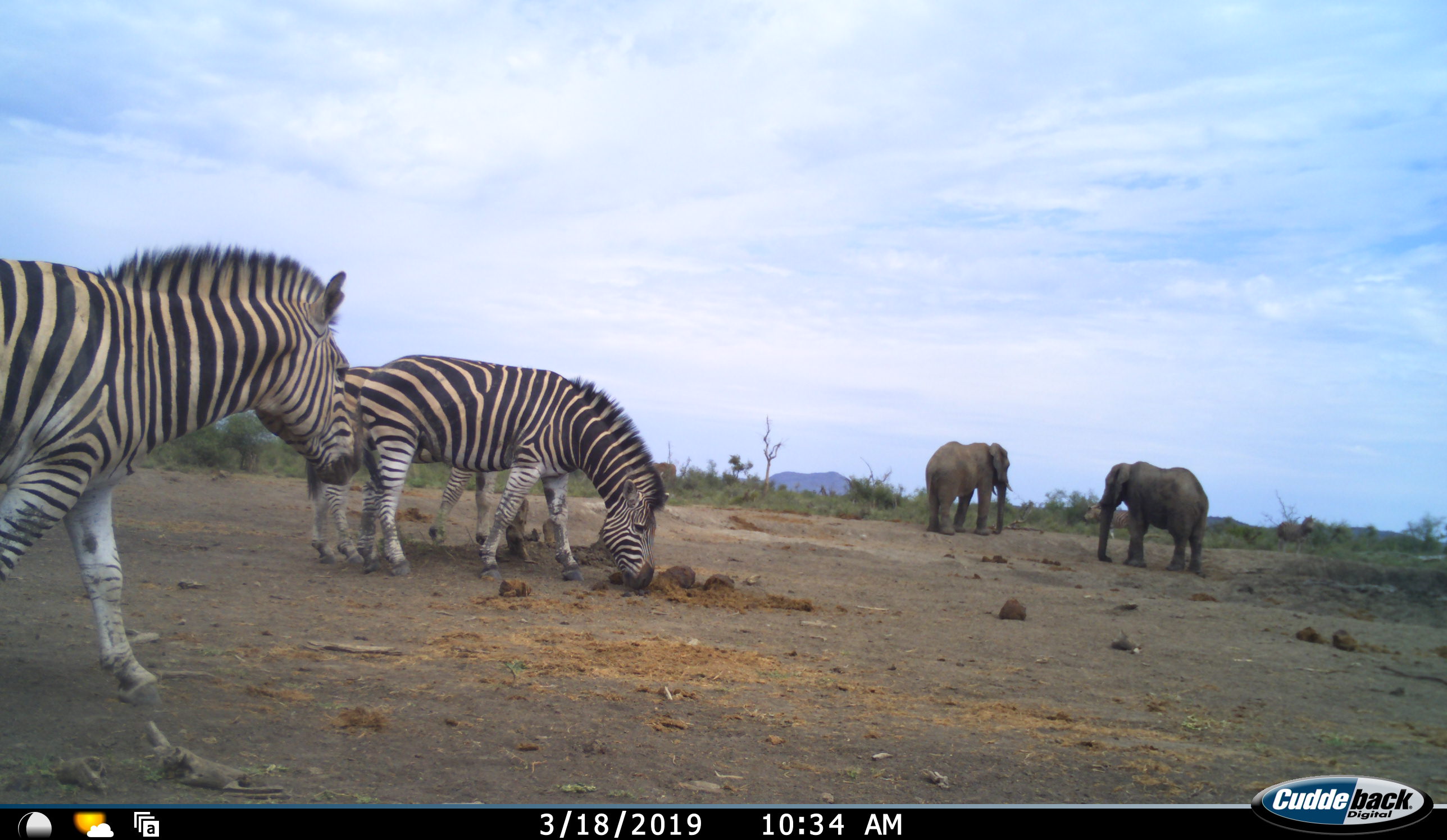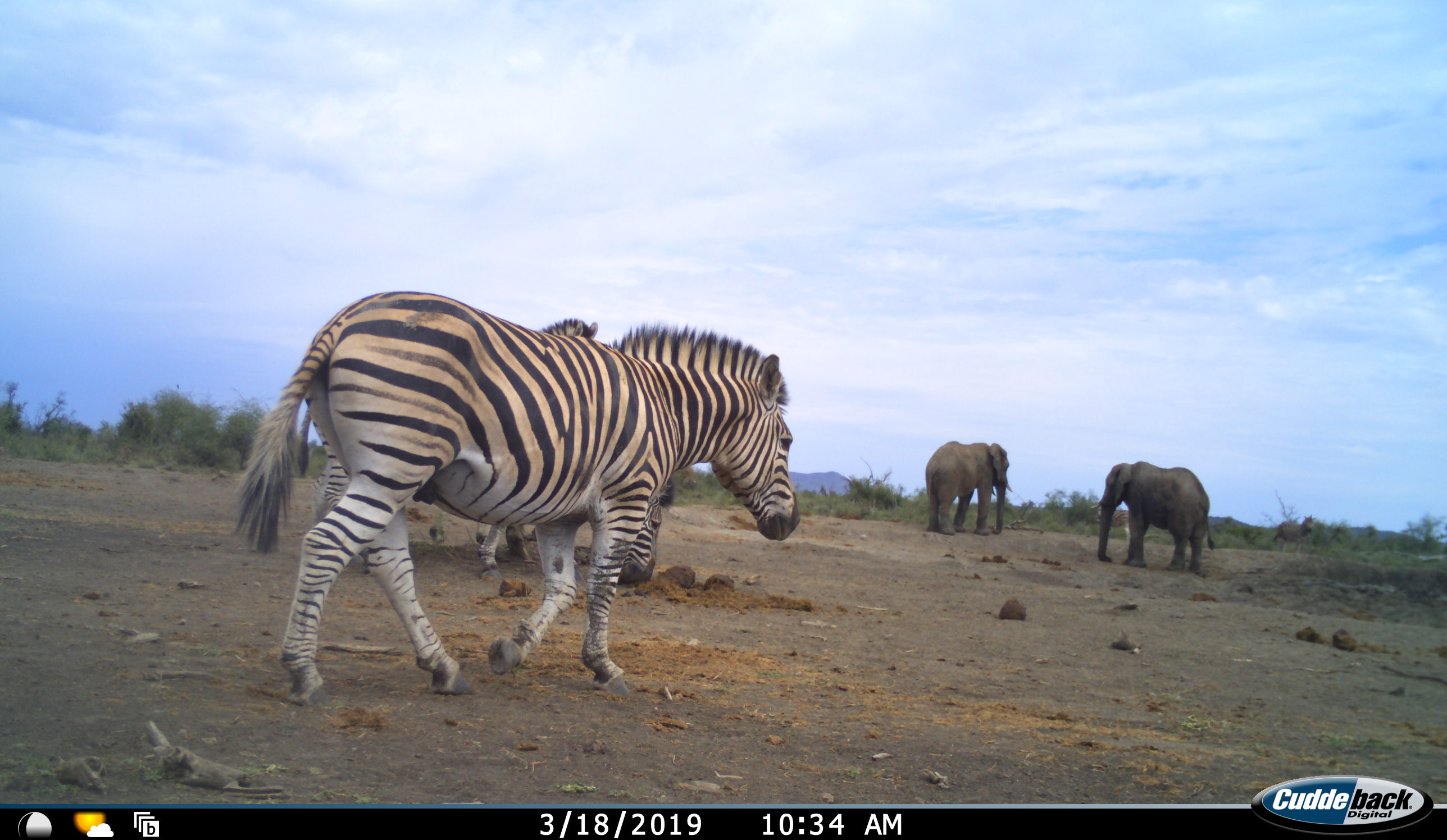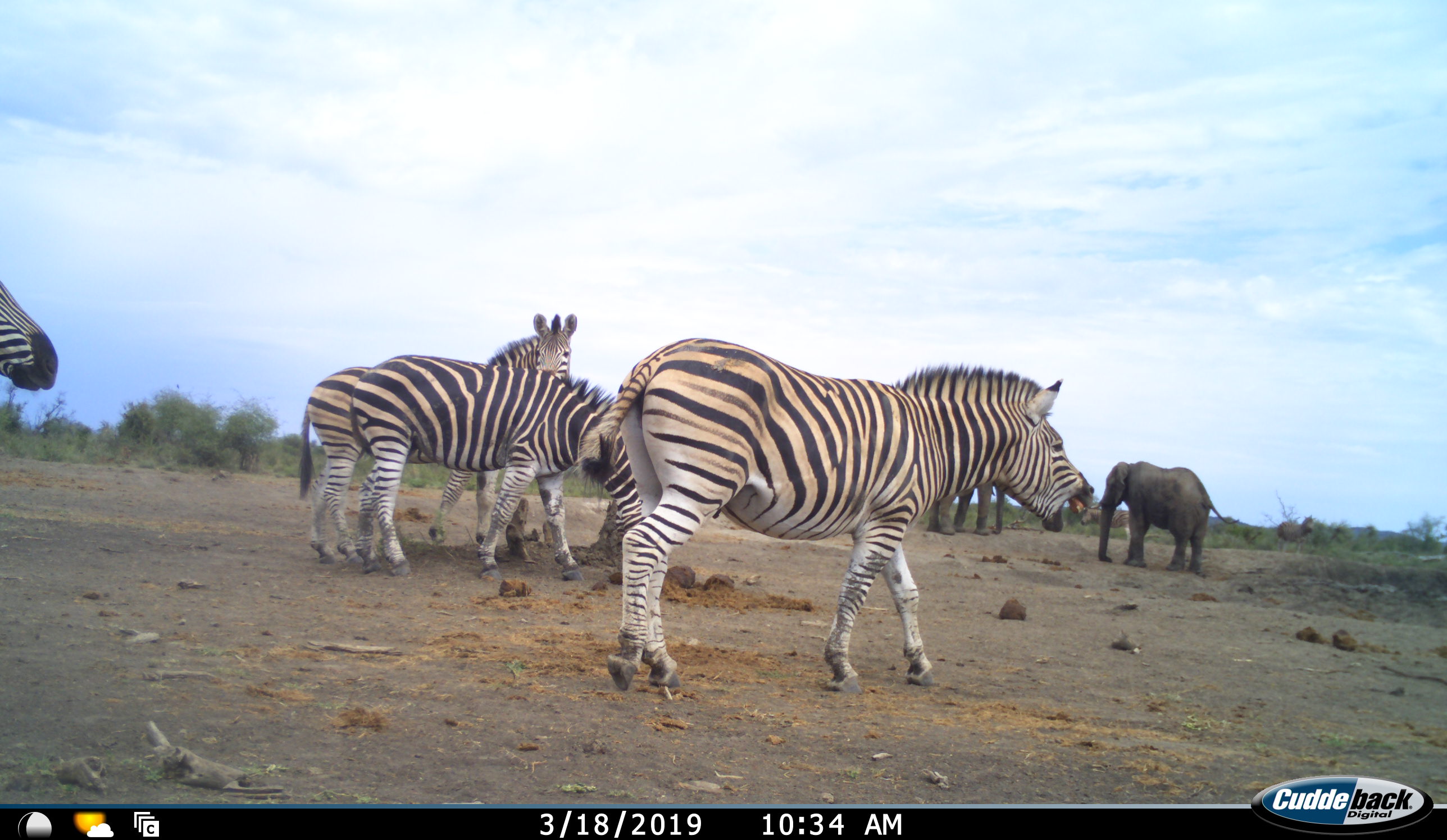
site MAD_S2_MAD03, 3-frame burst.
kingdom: Animalia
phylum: Chordata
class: Mammalia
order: Proboscidea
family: Elephantidae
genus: Loxodonta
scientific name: Loxodonta africana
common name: african bush elephant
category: elephant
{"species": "elephant (african bush elephant) (Loxodonta africana)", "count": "2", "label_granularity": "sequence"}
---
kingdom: Animalia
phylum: Chordata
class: Mammalia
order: Perissodactyla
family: Equidae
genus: Equus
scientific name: Equus quagga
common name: plains zebra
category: zebraplains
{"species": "zebraplains (plains zebra) (Equus quagga)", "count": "5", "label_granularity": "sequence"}